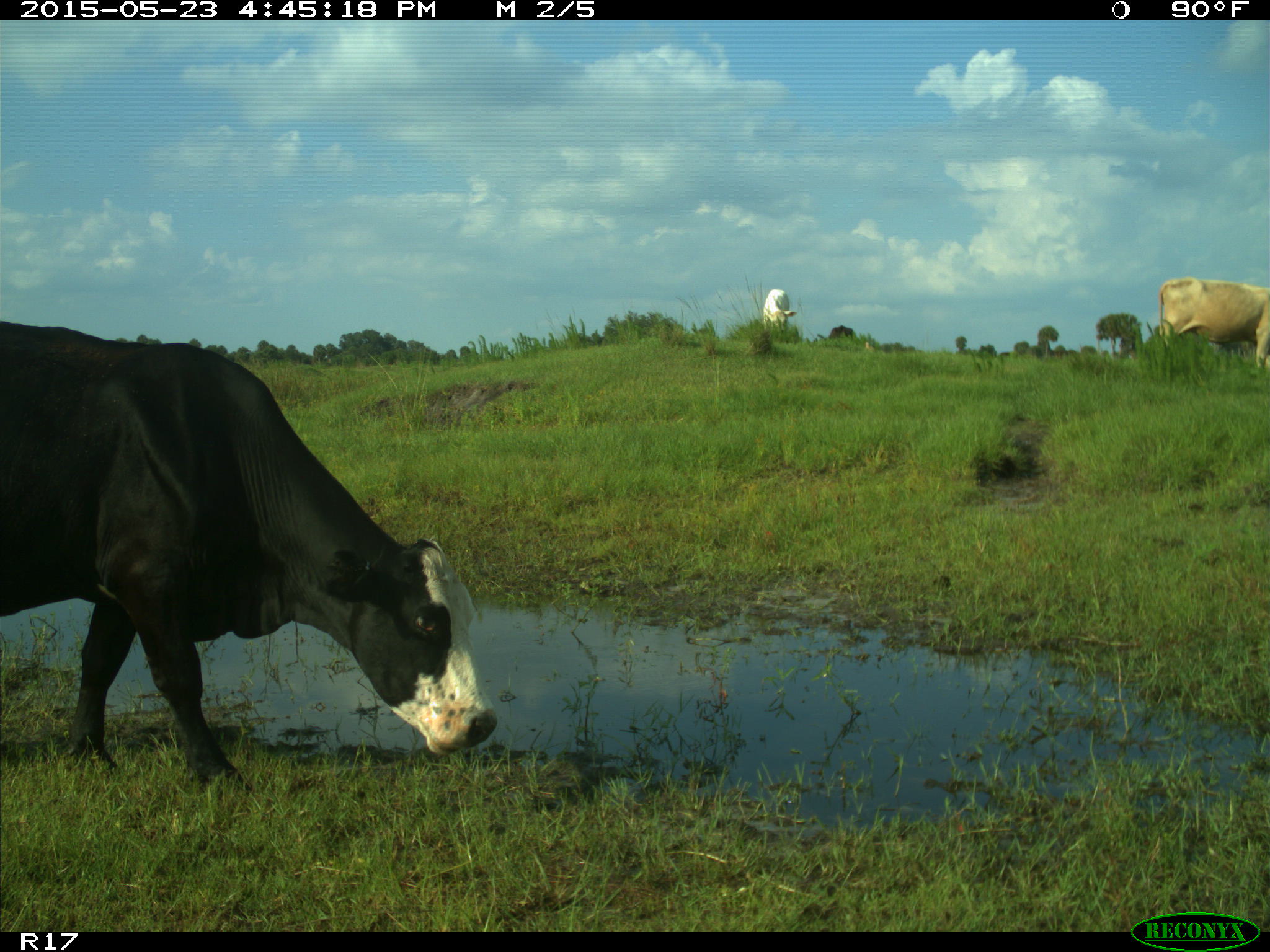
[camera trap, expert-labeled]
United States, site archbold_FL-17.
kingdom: Animalia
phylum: Chordata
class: Mammalia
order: Artiodactyla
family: Bovidae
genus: Bos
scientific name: Bos taurus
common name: domestic cow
Bos taurus (domestic cow).